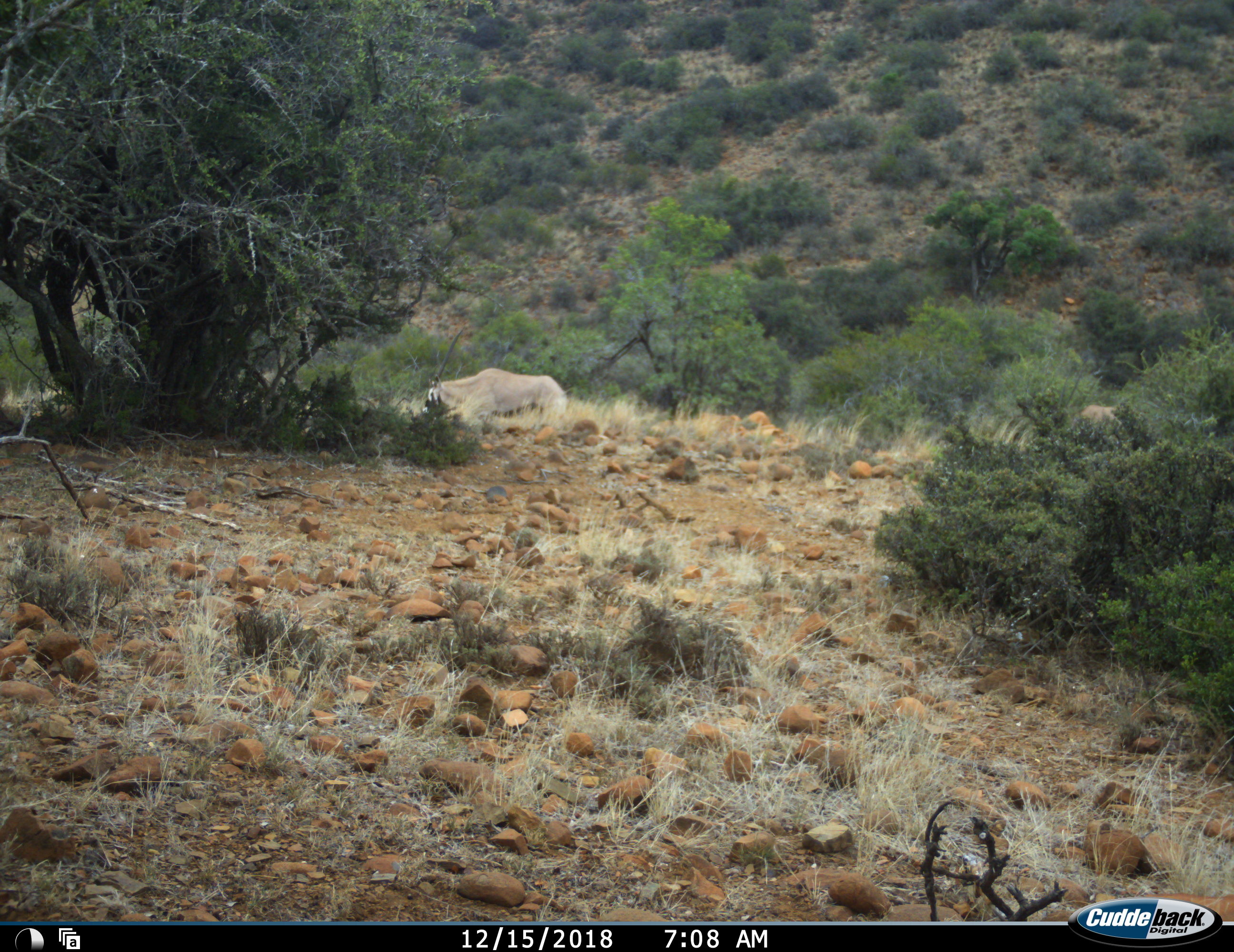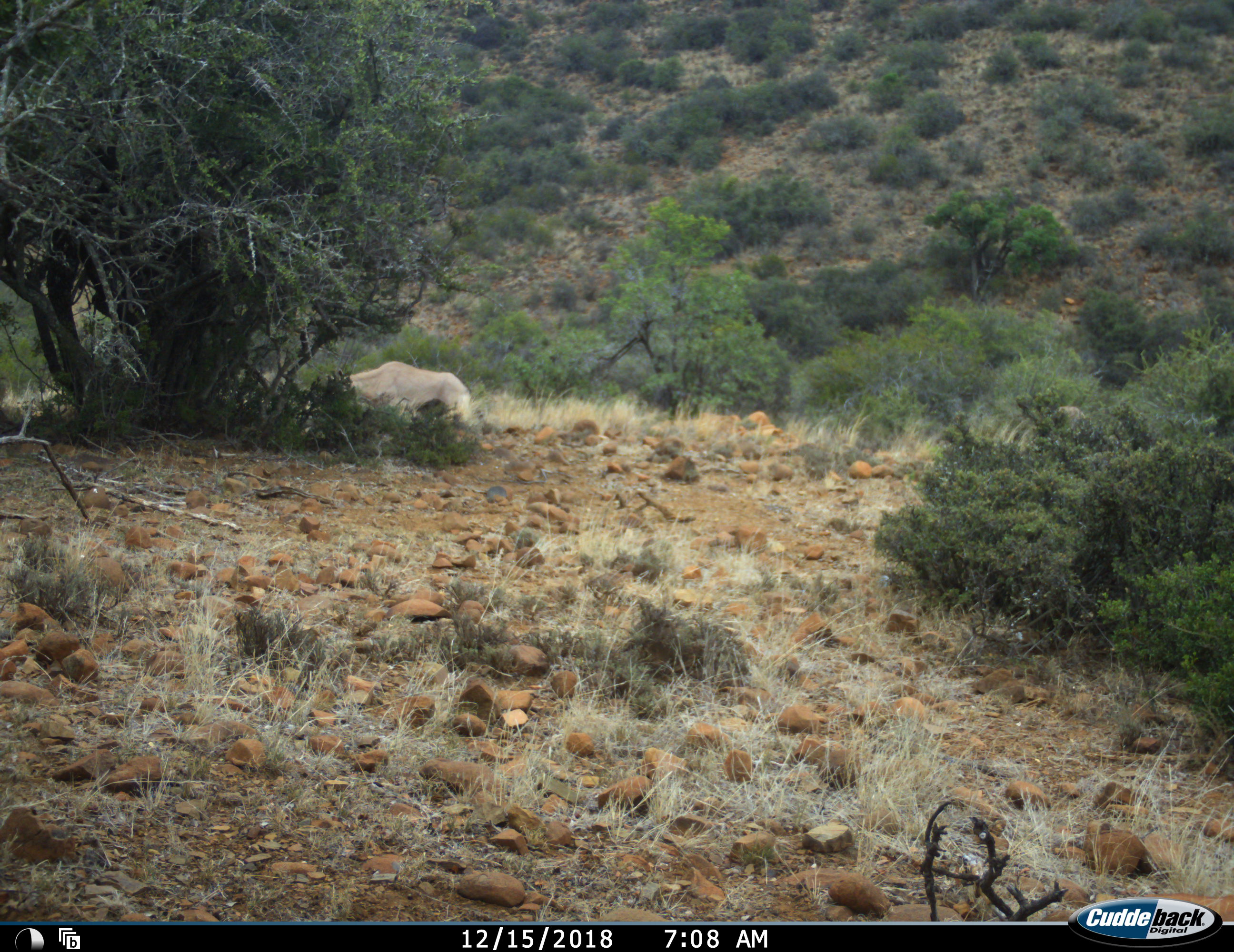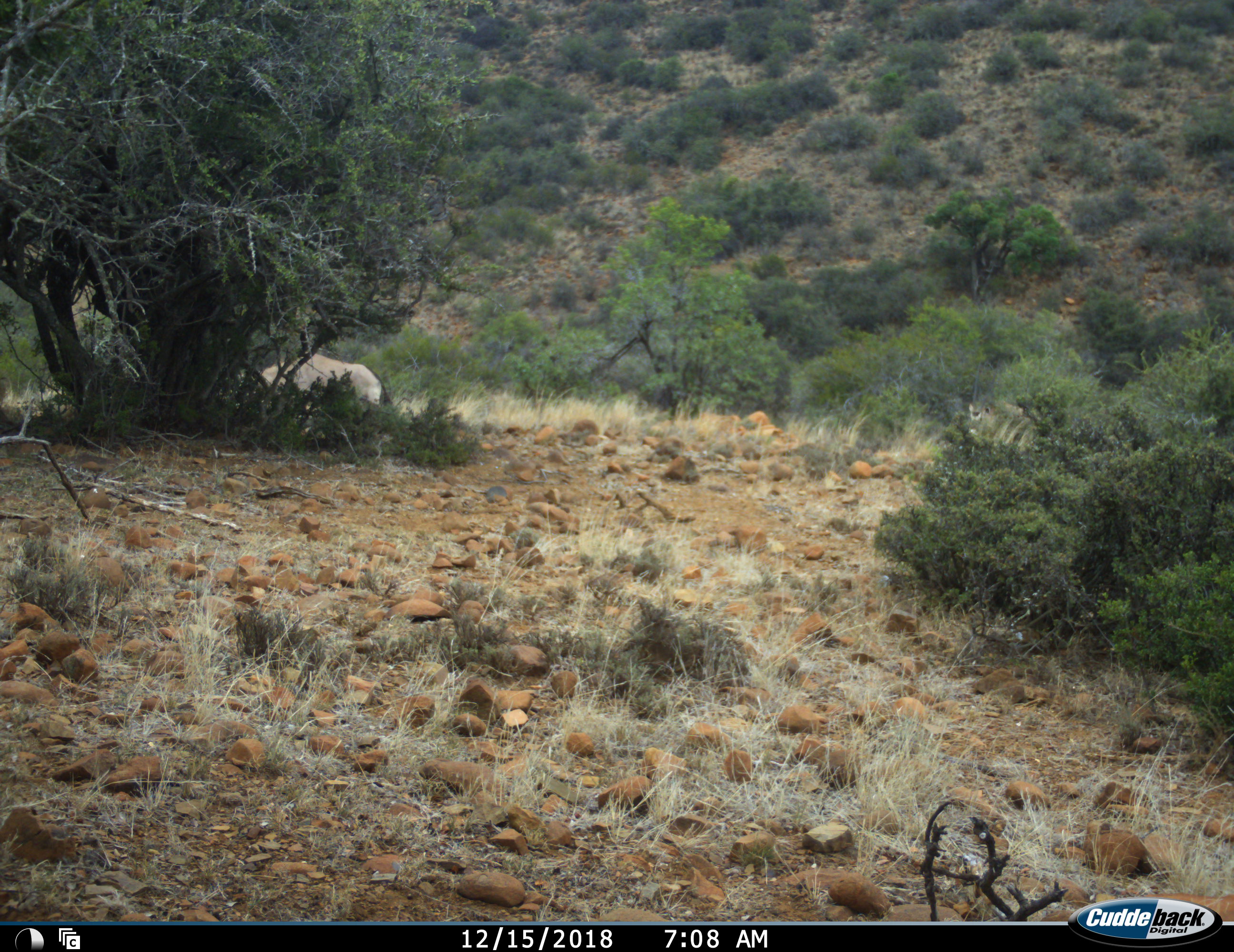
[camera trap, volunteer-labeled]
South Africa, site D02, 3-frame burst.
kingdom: Animalia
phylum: Chordata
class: Mammalia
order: Artiodactyla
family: Bovidae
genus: Oryx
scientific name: Oryx gazella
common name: gemsbok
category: gemsbokoryx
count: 2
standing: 0%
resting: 0%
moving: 100%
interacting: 0%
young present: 12%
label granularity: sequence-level